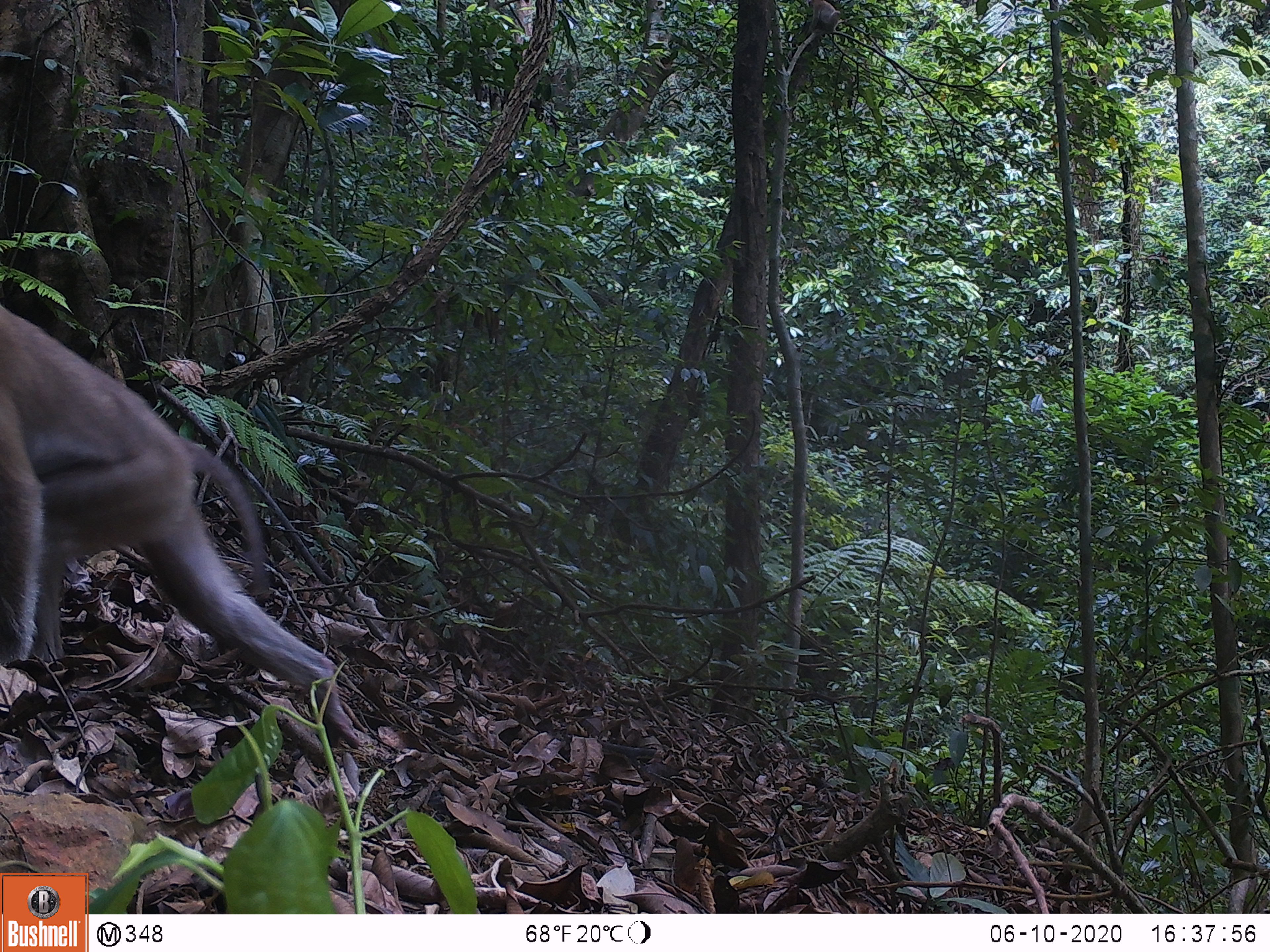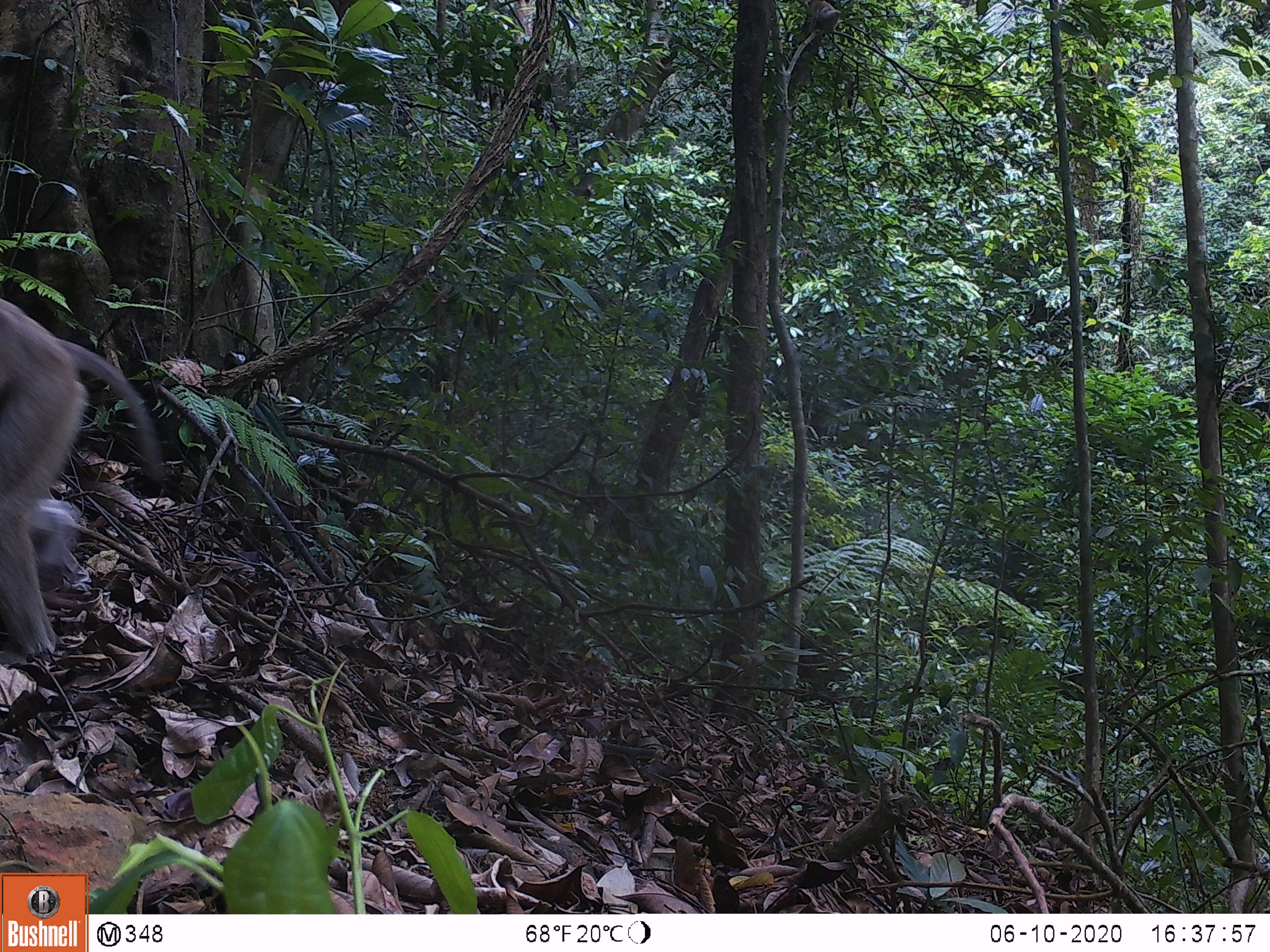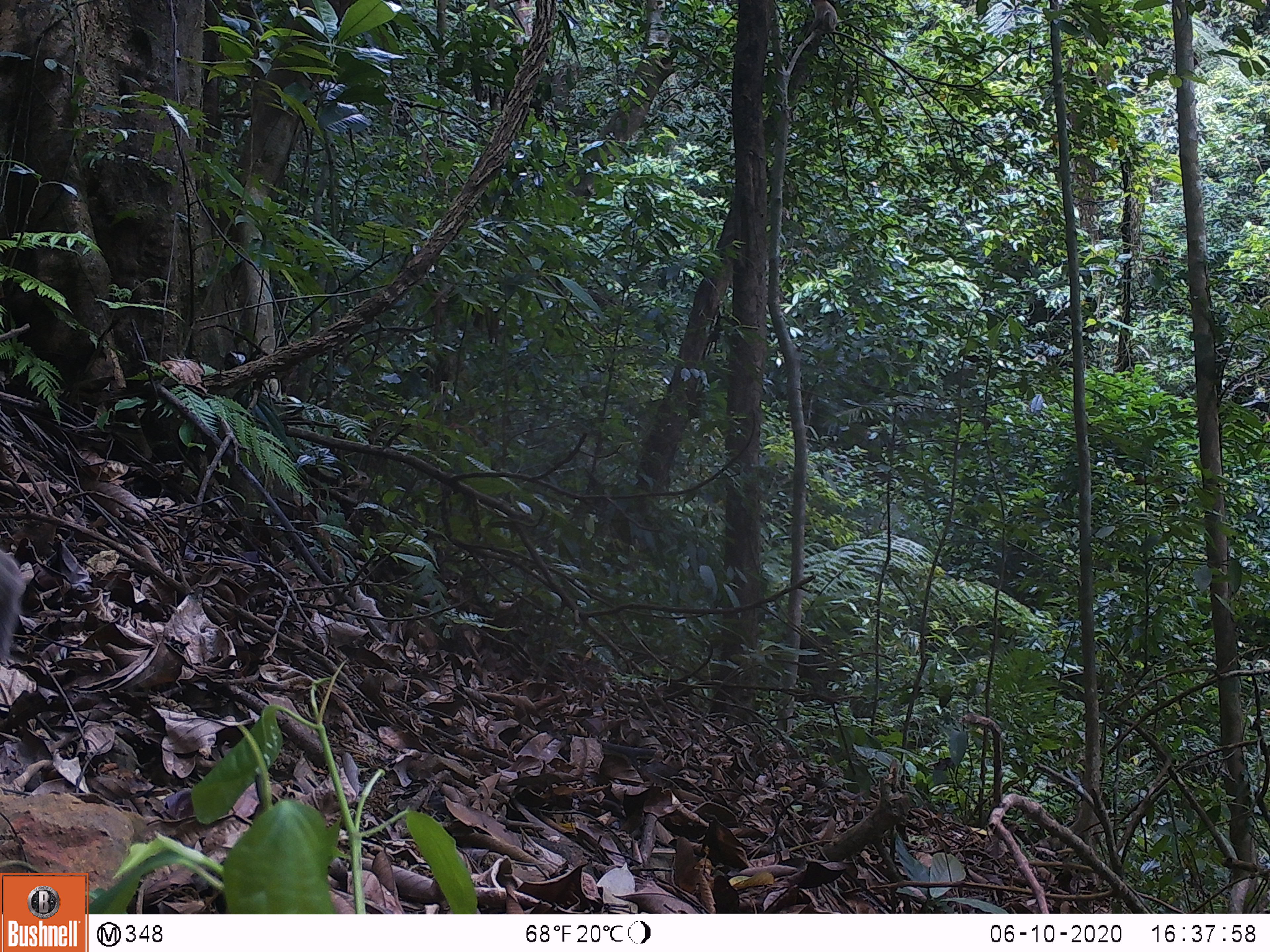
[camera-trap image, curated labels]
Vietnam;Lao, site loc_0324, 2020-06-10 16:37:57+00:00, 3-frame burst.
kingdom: Animalia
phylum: Chordata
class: Mammalia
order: Primates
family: Cercopithecidae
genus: Macaca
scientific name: Macaca nemestrina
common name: pig-tailed macaque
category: pig tailed macaque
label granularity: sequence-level